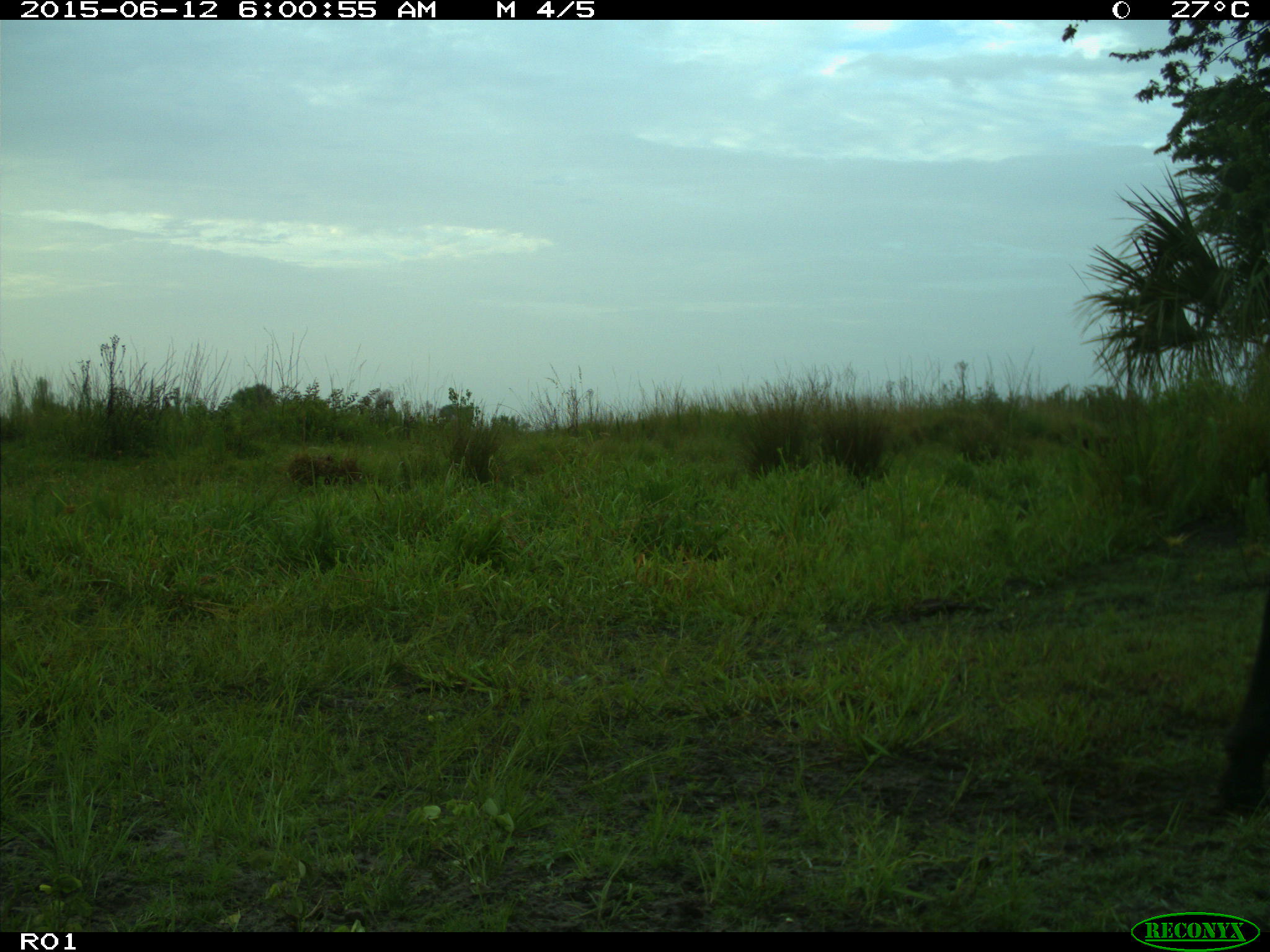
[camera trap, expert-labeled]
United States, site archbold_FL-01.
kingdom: Animalia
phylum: Chordata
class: Mammalia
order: Artiodactyla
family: Bovidae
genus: Bos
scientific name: Bos taurus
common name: domestic cow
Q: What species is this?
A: Bos taurus (domestic cow).